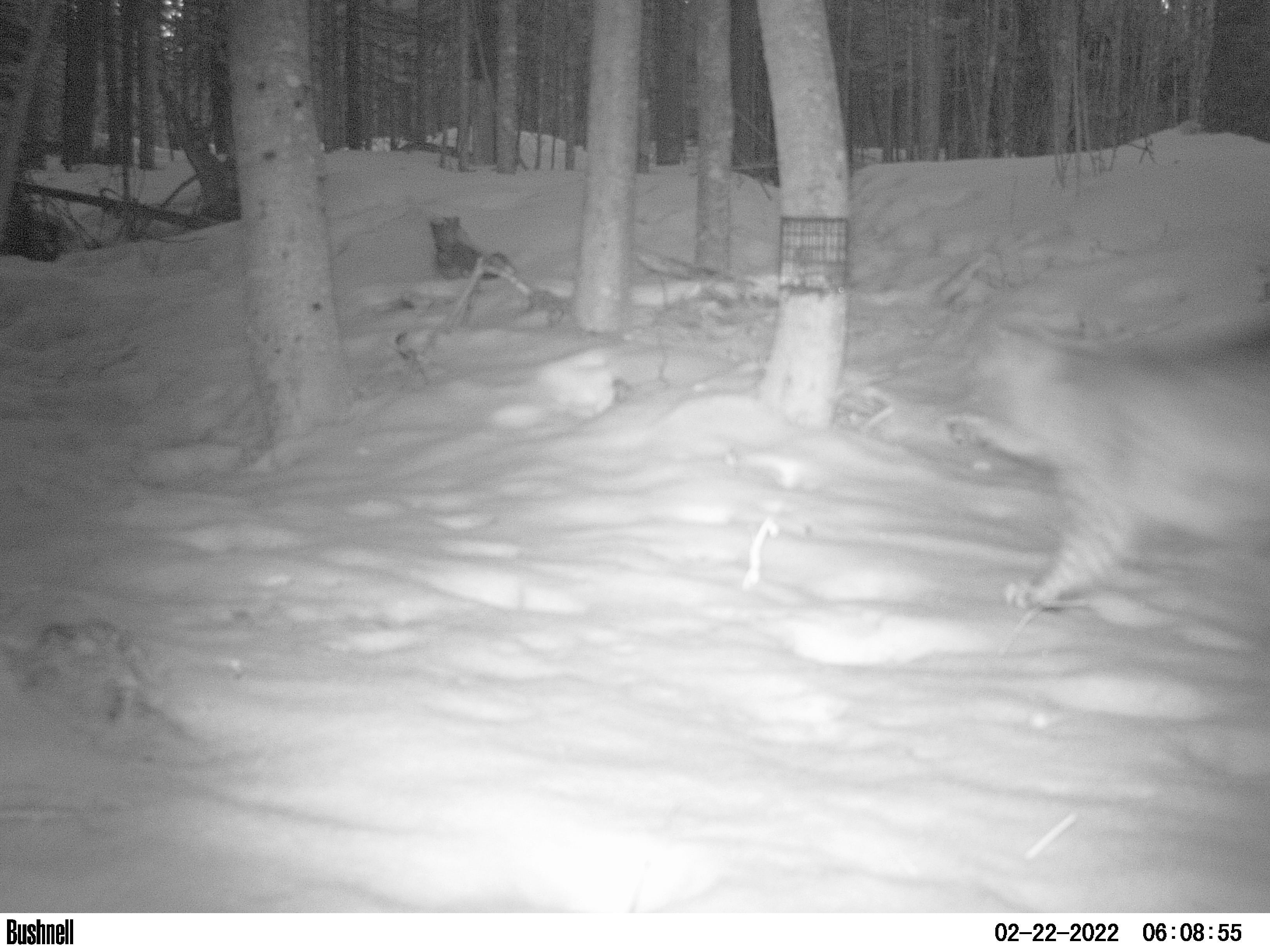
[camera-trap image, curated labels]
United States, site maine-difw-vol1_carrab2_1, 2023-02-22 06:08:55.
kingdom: Animalia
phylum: Chordata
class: Mammalia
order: Carnivora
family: Felidae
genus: Lynx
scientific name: Lynx rufus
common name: bobcat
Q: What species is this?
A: Bobcat (Lynx rufus).